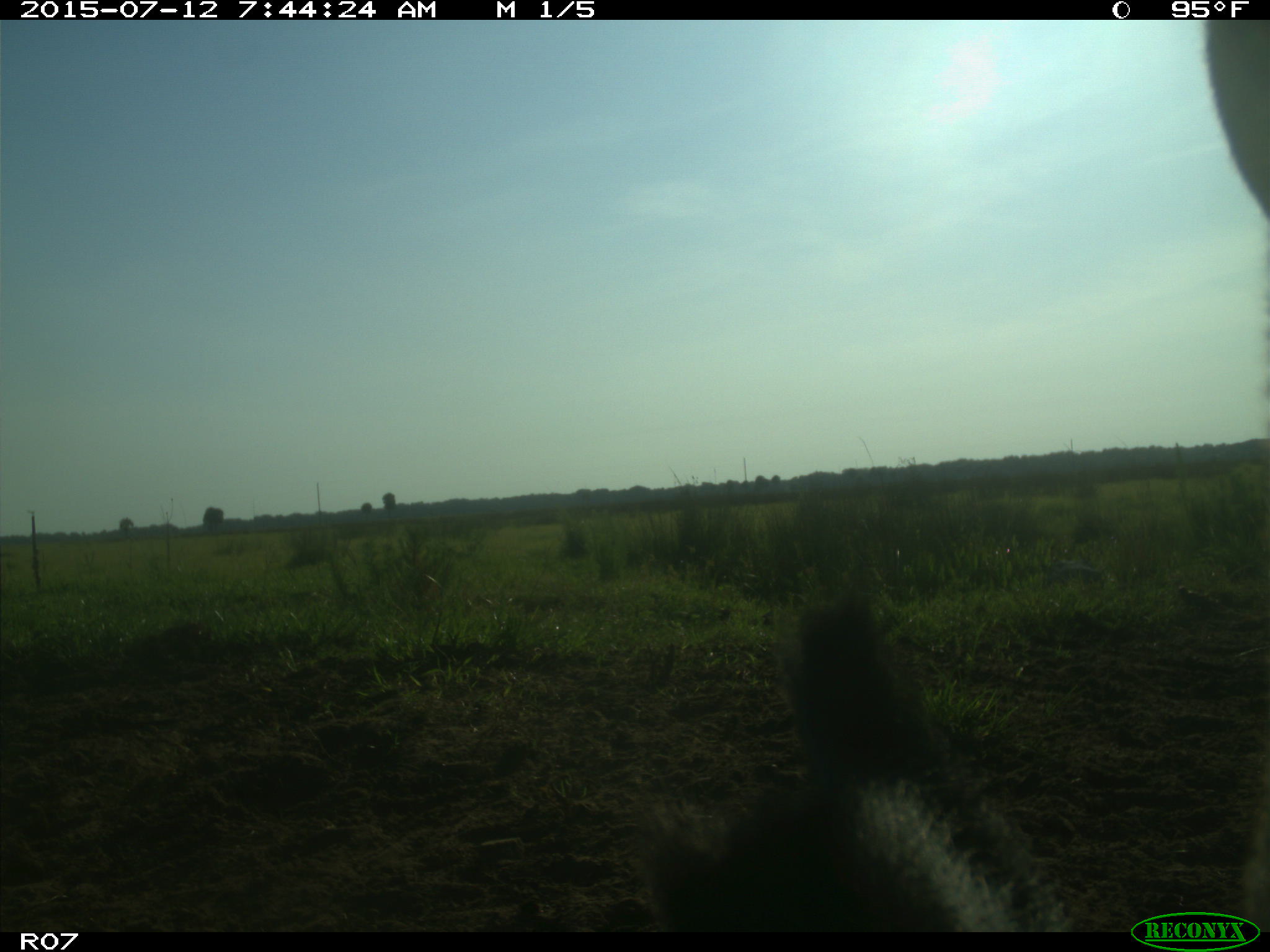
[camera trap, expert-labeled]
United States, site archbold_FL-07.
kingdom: Animalia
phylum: Chordata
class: Mammalia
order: Artiodactyla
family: Bovidae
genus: Bos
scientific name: Bos taurus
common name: domestic cow